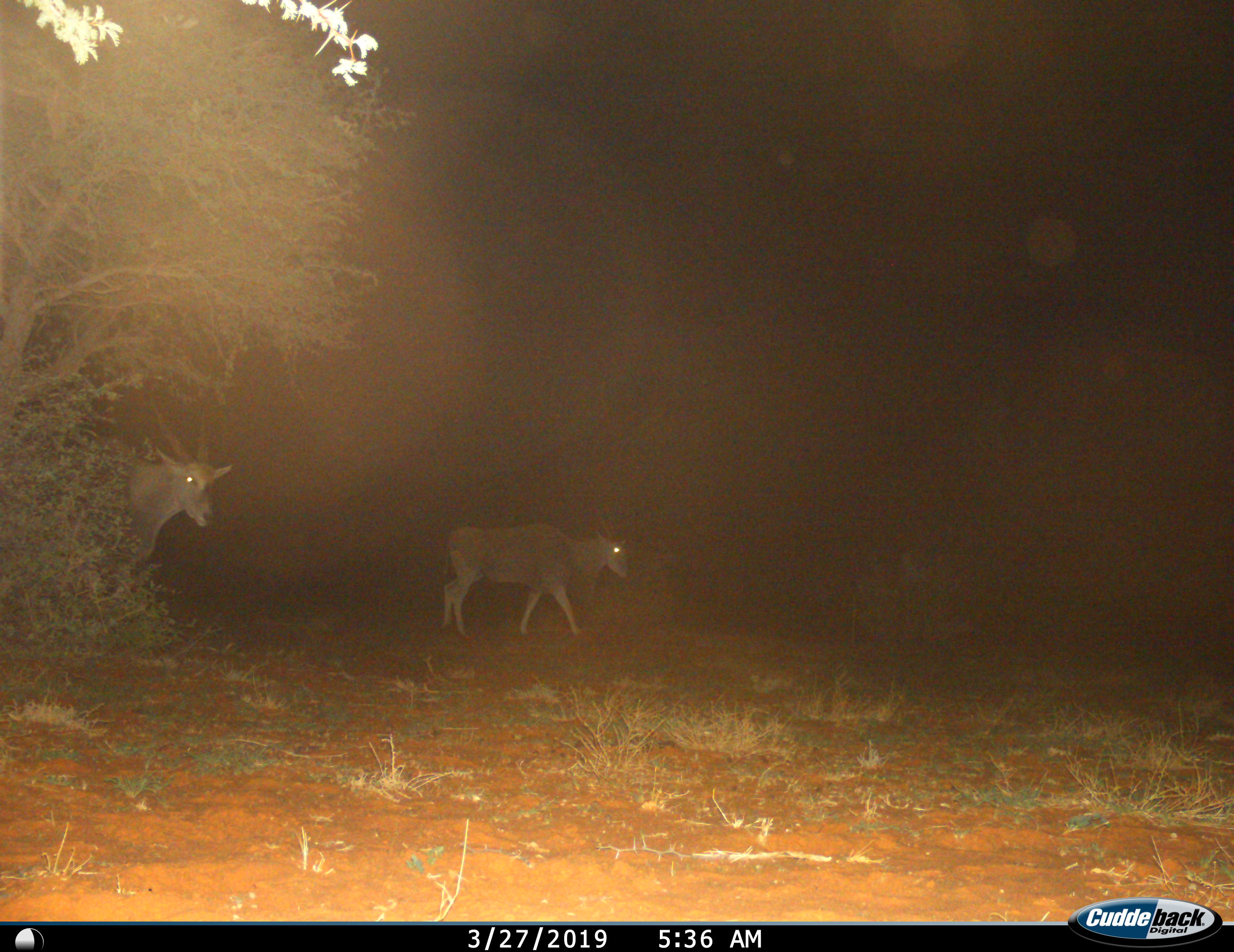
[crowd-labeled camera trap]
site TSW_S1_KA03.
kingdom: Animalia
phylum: Chordata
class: Mammalia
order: Artiodactyla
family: Bovidae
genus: Tragelaphus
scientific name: Tragelaphus oryx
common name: eland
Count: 2.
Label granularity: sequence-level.